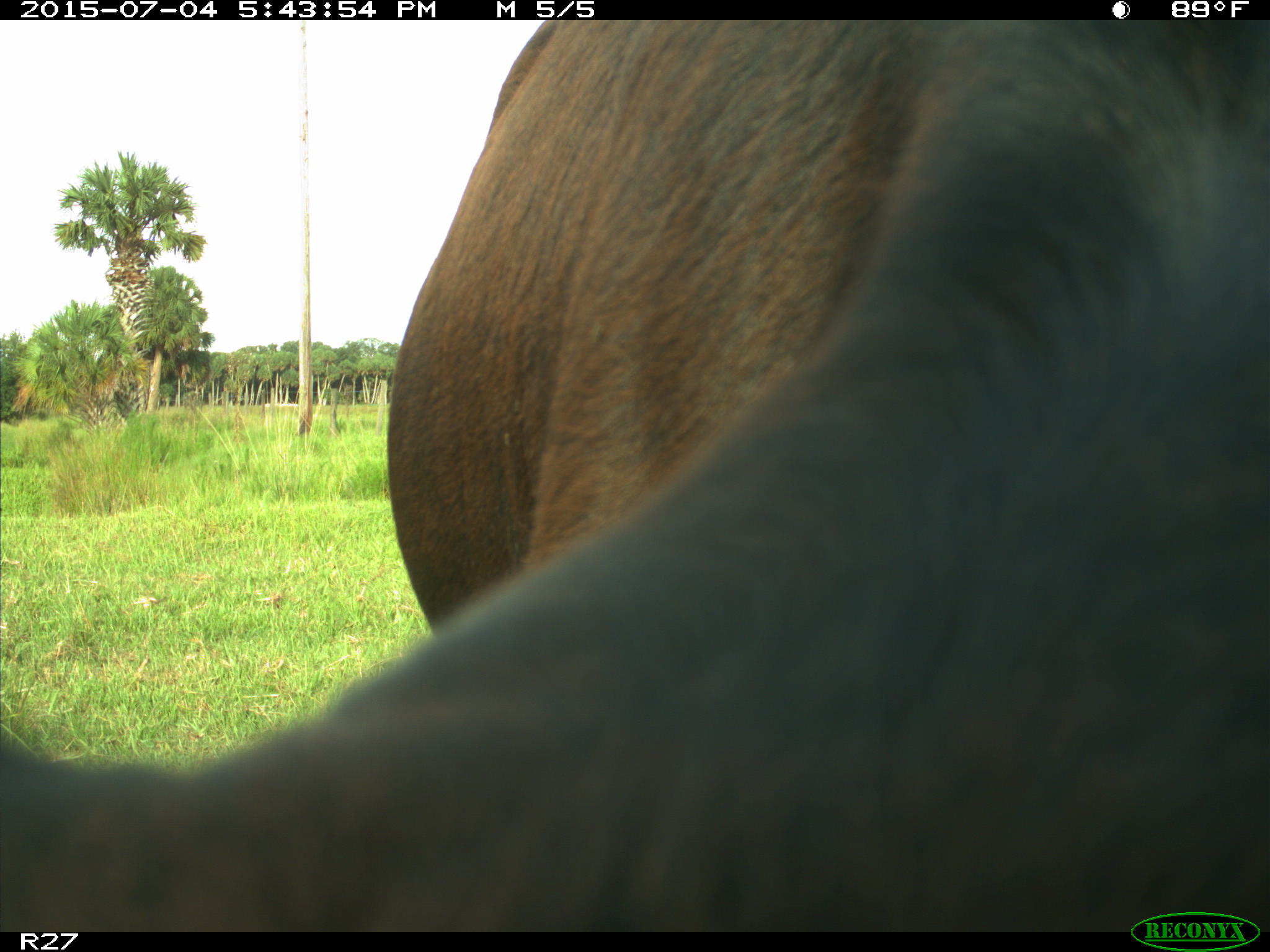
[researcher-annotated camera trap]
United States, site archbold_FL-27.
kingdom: Animalia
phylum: Chordata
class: Mammalia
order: Artiodactyla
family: Bovidae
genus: Bos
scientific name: Bos taurus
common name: domestic cow